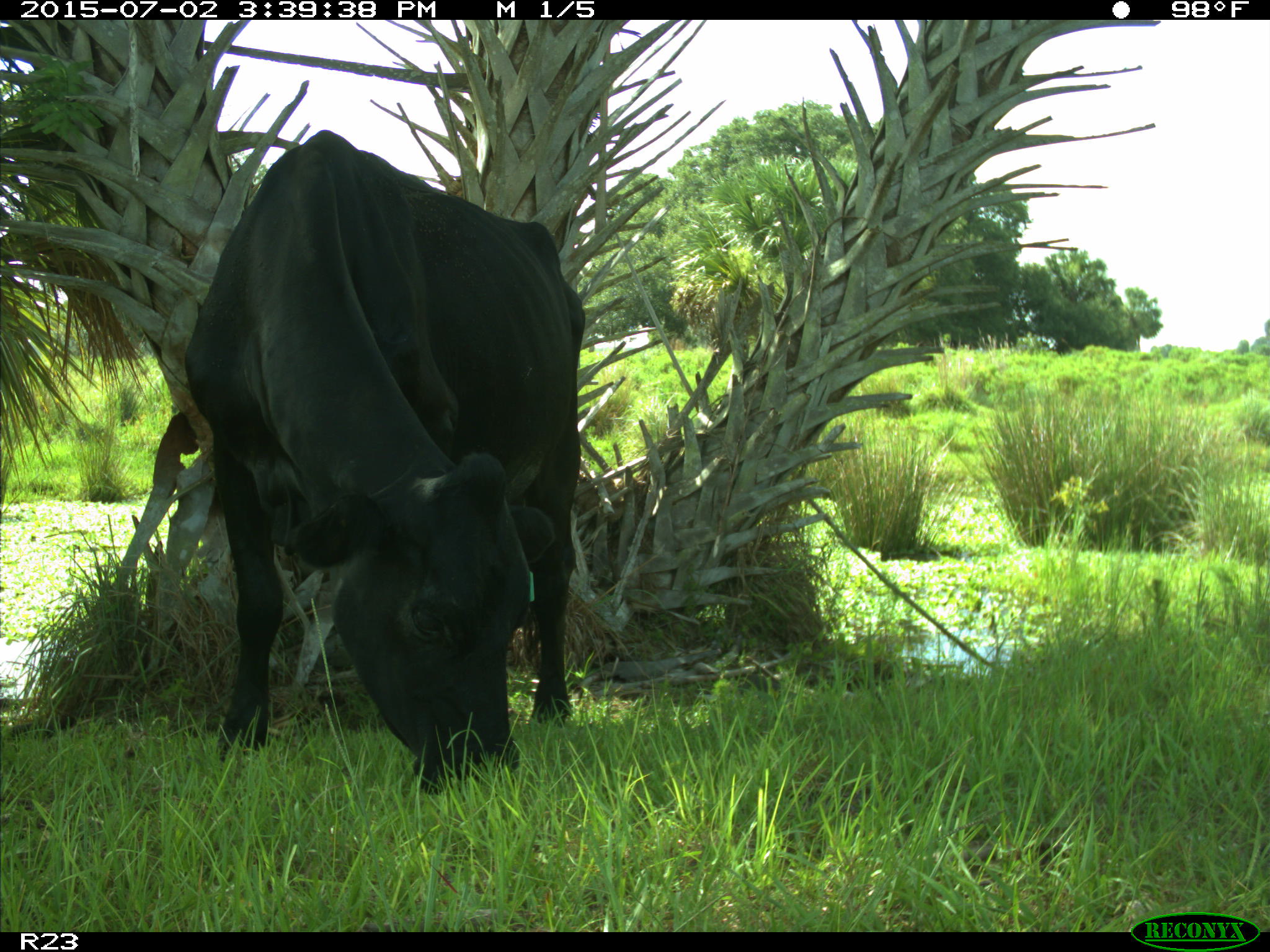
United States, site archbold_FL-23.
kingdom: Animalia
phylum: Chordata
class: Mammalia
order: Artiodactyla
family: Bovidae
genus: Bos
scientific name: Bos taurus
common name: domestic cow